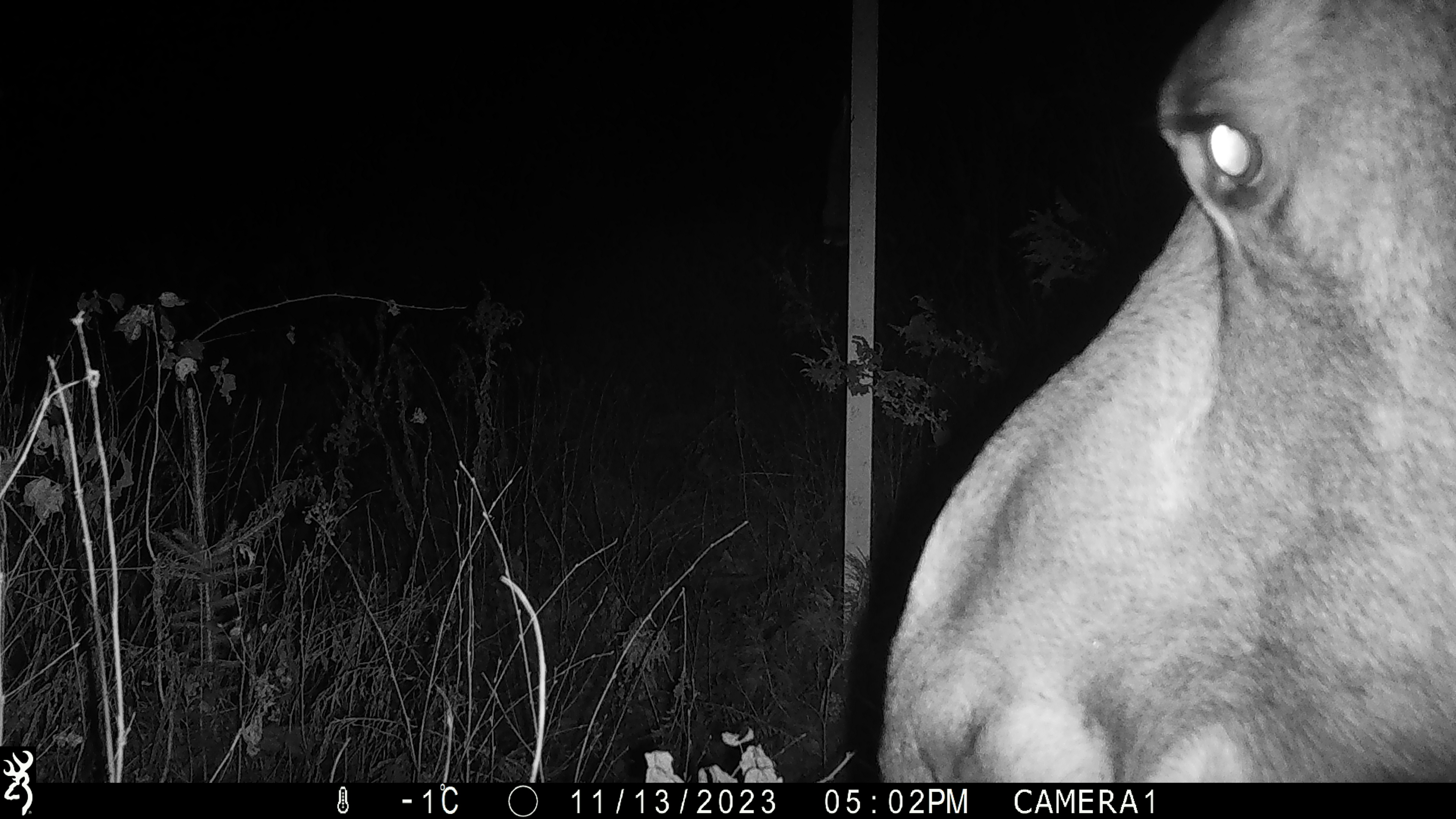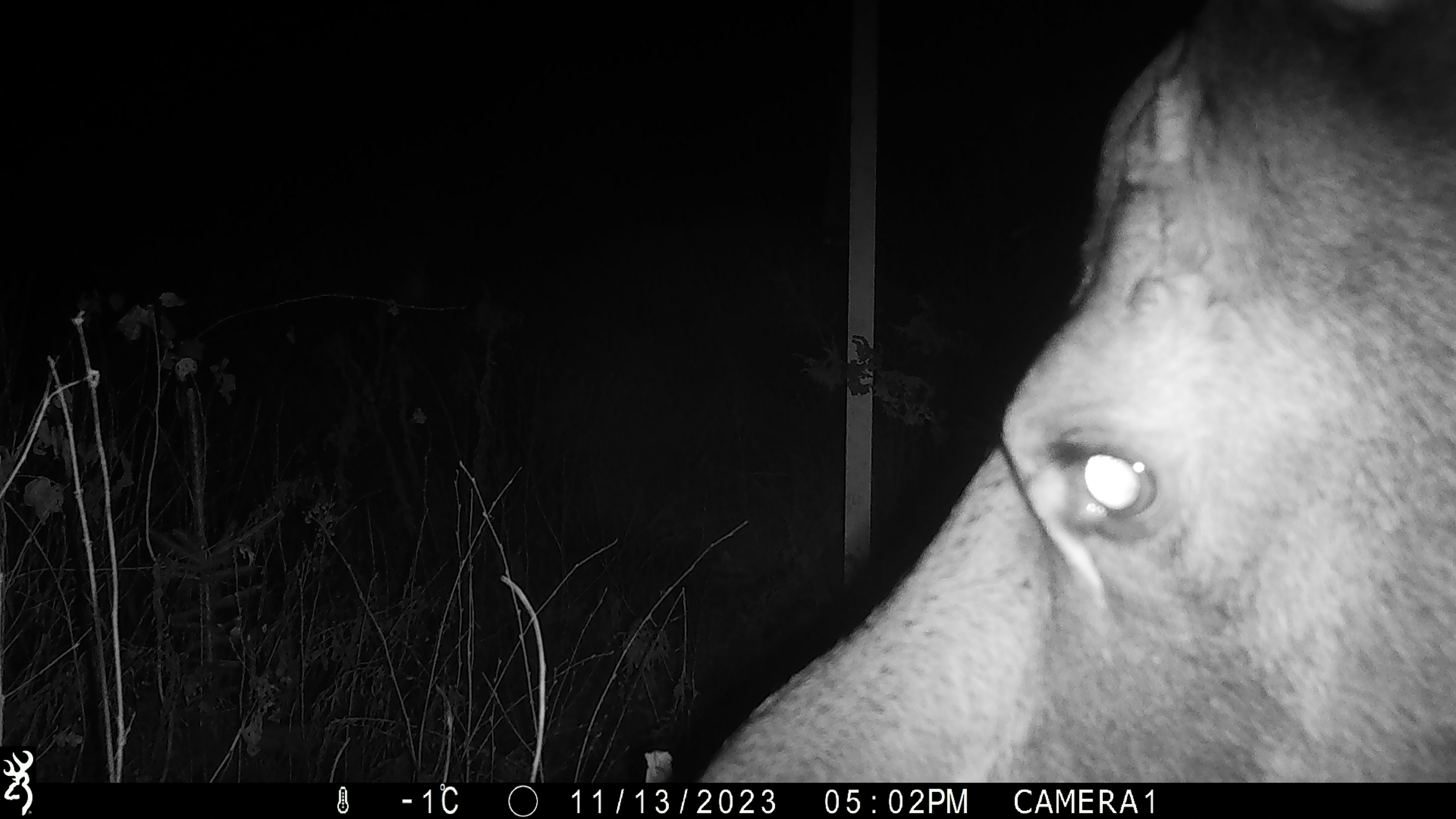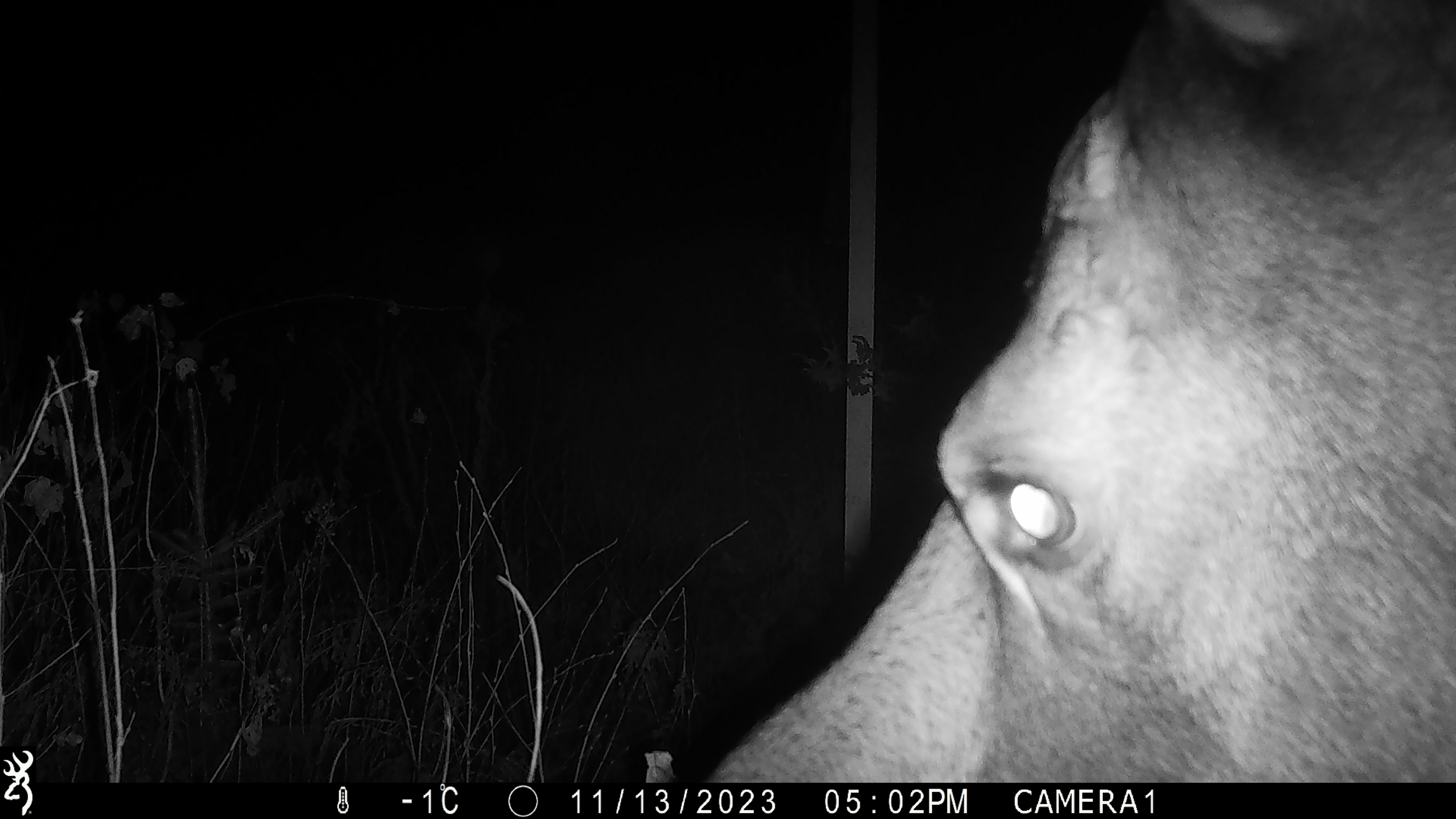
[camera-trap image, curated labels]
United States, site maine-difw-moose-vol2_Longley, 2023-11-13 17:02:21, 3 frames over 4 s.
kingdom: Animalia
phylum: Chordata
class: Mammalia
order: Artiodactyla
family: Cervidae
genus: Alces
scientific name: Alces alces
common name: moose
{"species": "moose (Alces alces)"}